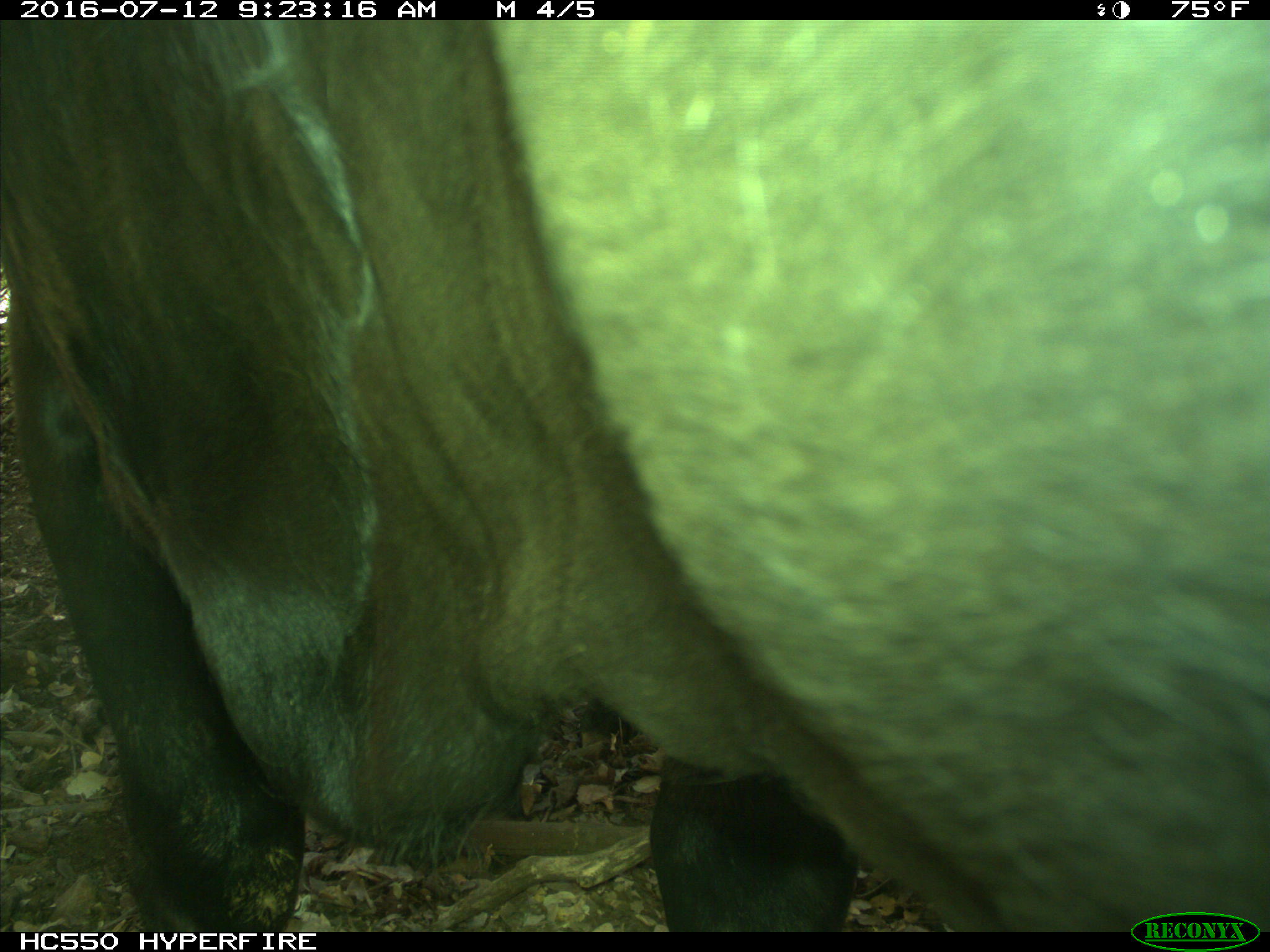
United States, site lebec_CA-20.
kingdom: Animalia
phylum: Chordata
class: Mammalia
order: Artiodactyla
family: Bovidae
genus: Bos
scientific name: Bos taurus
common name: domestic cow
Bos taurus (domestic cow).